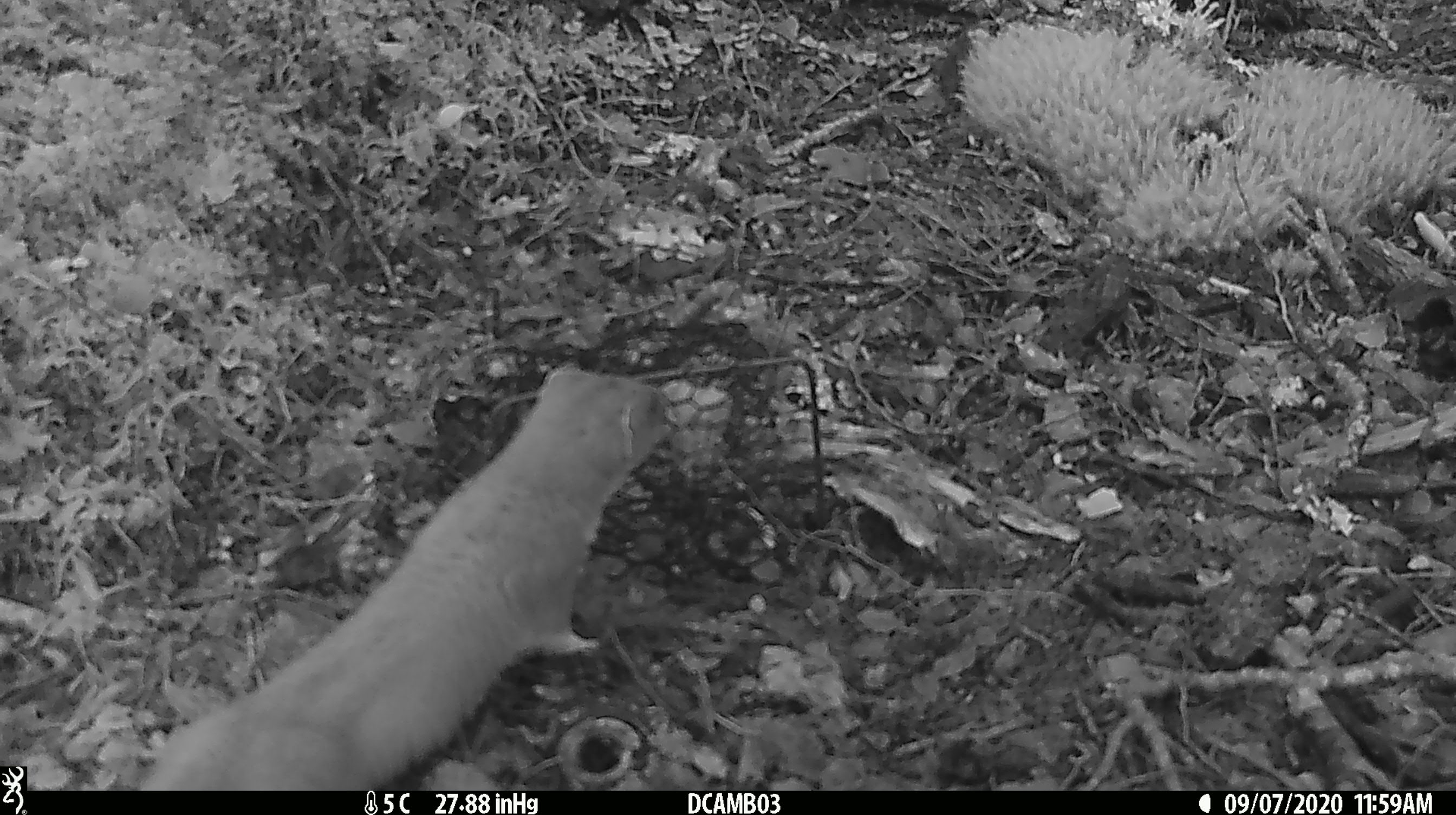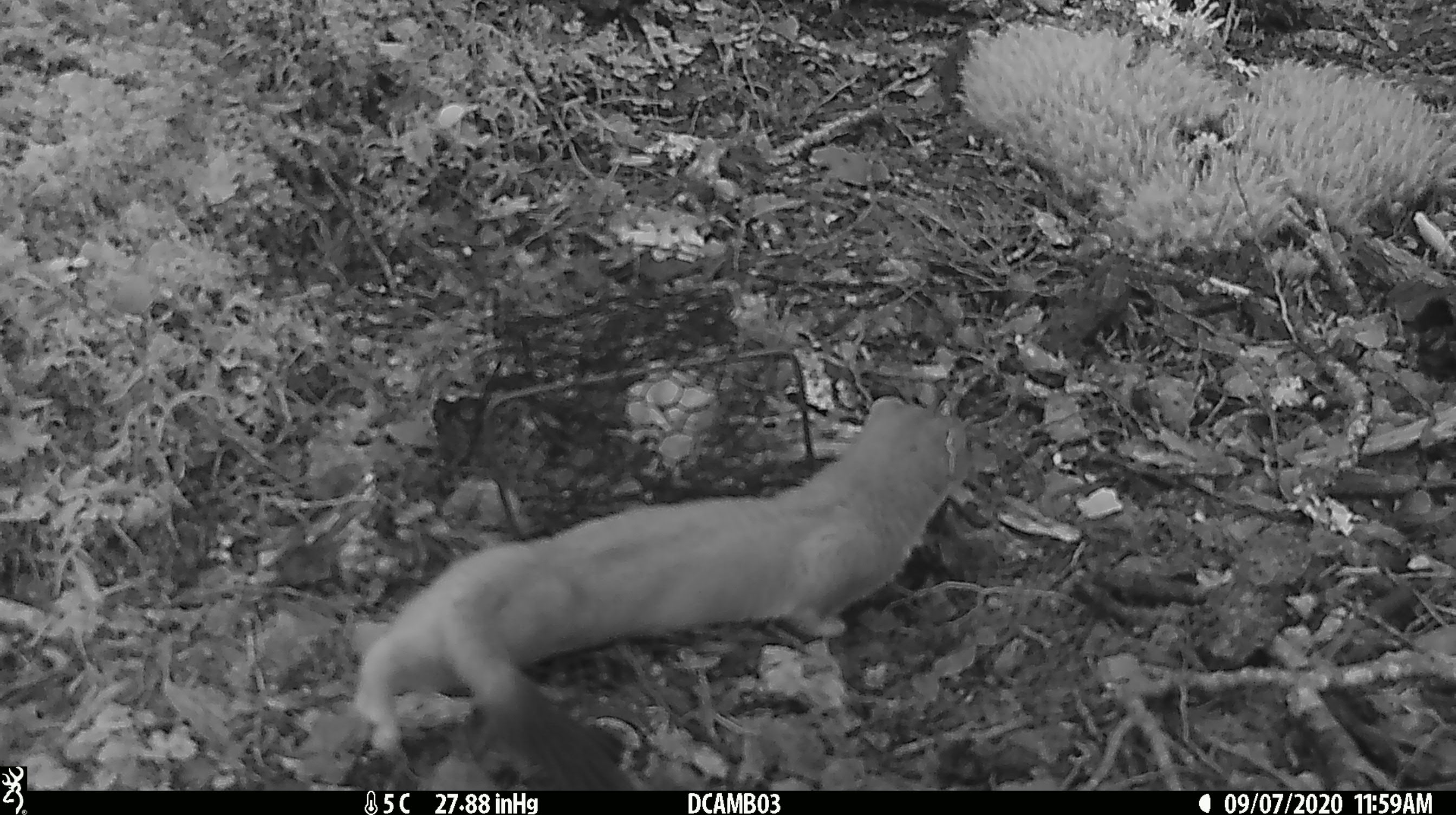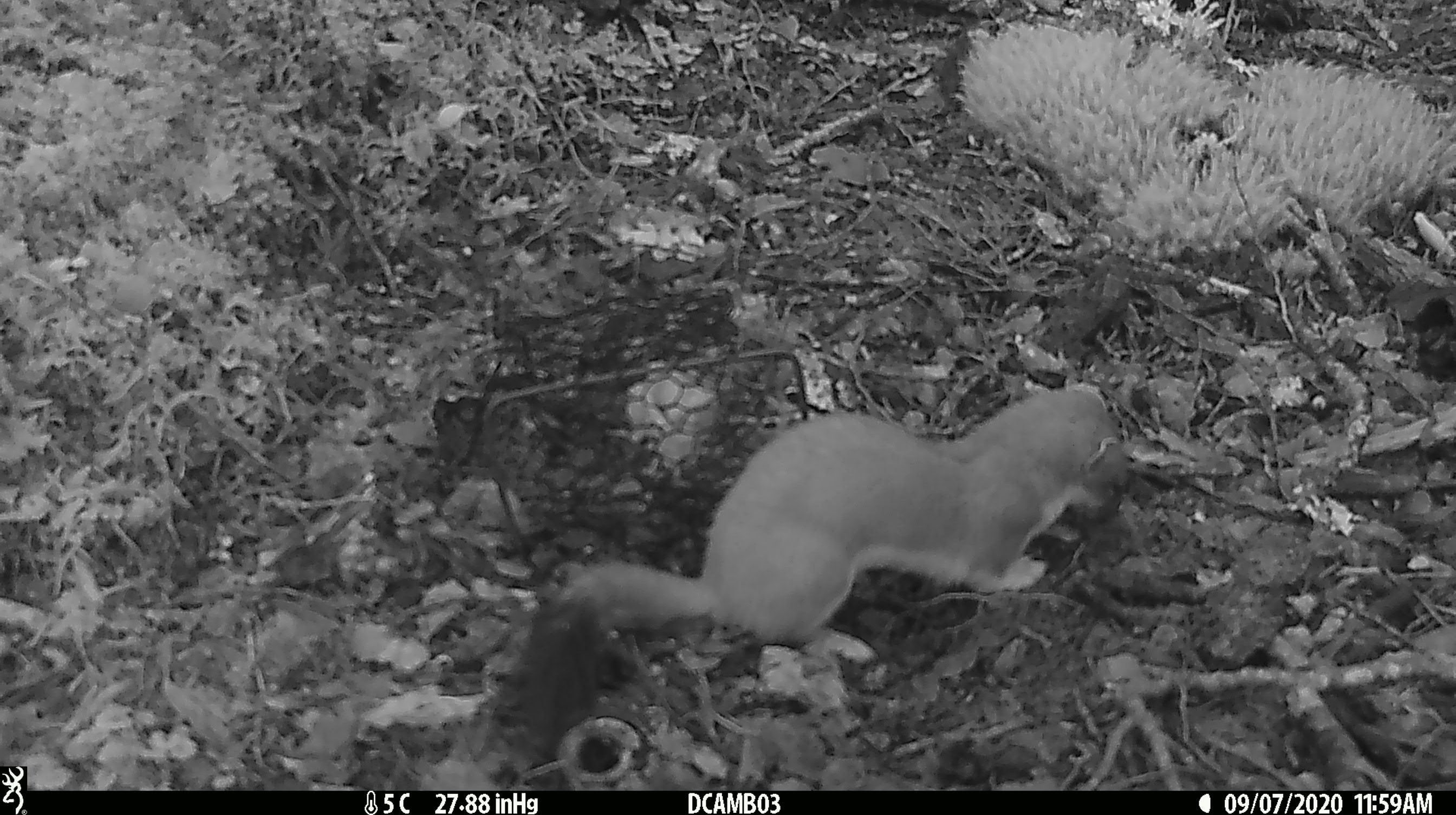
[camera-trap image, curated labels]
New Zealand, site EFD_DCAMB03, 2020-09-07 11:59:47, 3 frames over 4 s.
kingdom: Animalia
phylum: Chordata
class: Mammalia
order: Carnivora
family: Mustelidae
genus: Mustela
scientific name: Mustela erminea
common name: stoat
Stoat (Mustela erminea).